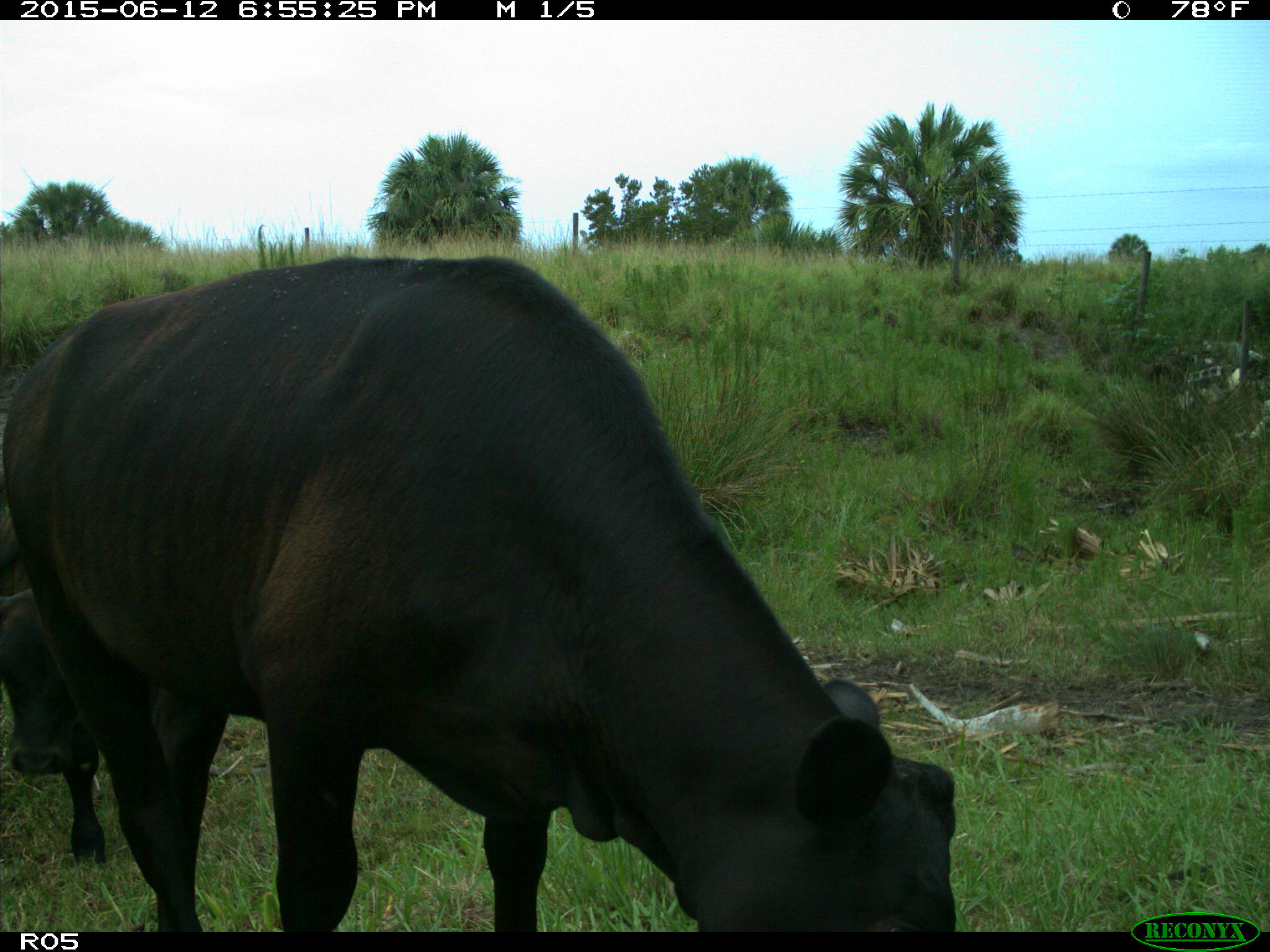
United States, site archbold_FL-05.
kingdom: Animalia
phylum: Chordata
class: Mammalia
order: Artiodactyla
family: Bovidae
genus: Bos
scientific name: Bos taurus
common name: domestic cow